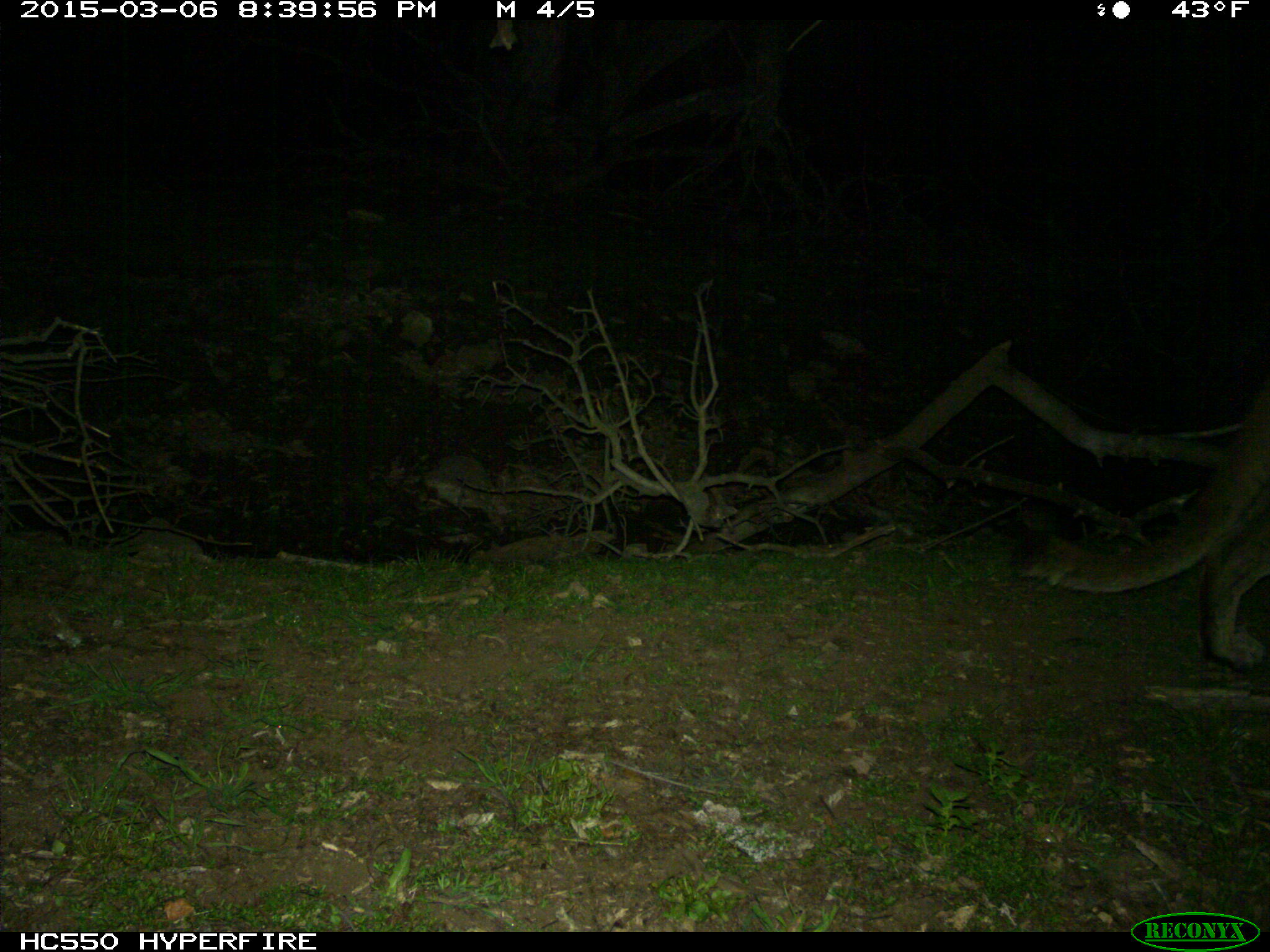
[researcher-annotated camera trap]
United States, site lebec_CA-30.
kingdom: Animalia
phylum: Chordata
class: Mammalia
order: Carnivora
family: Felidae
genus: Puma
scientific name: Puma concolor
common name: mountain lion